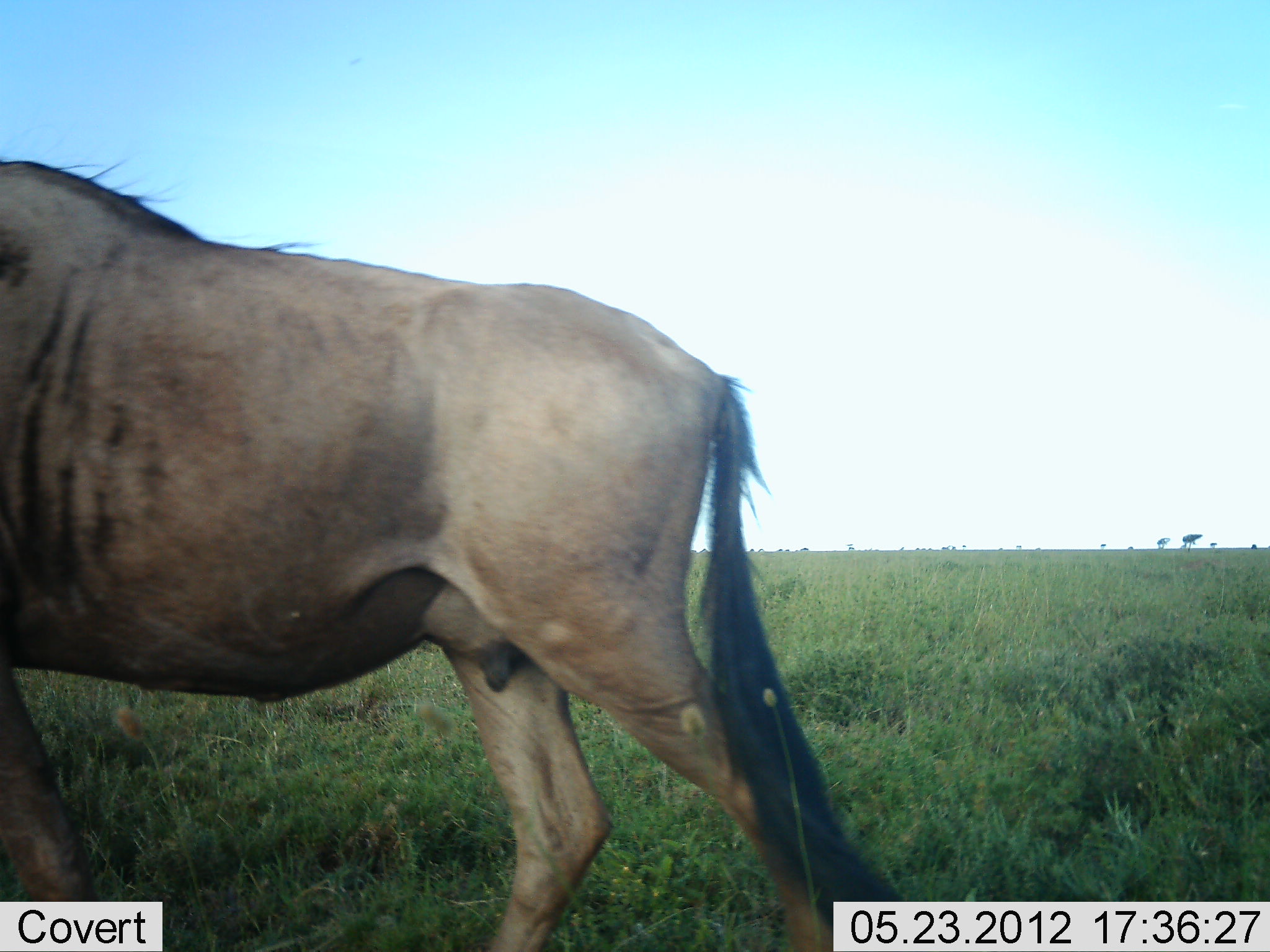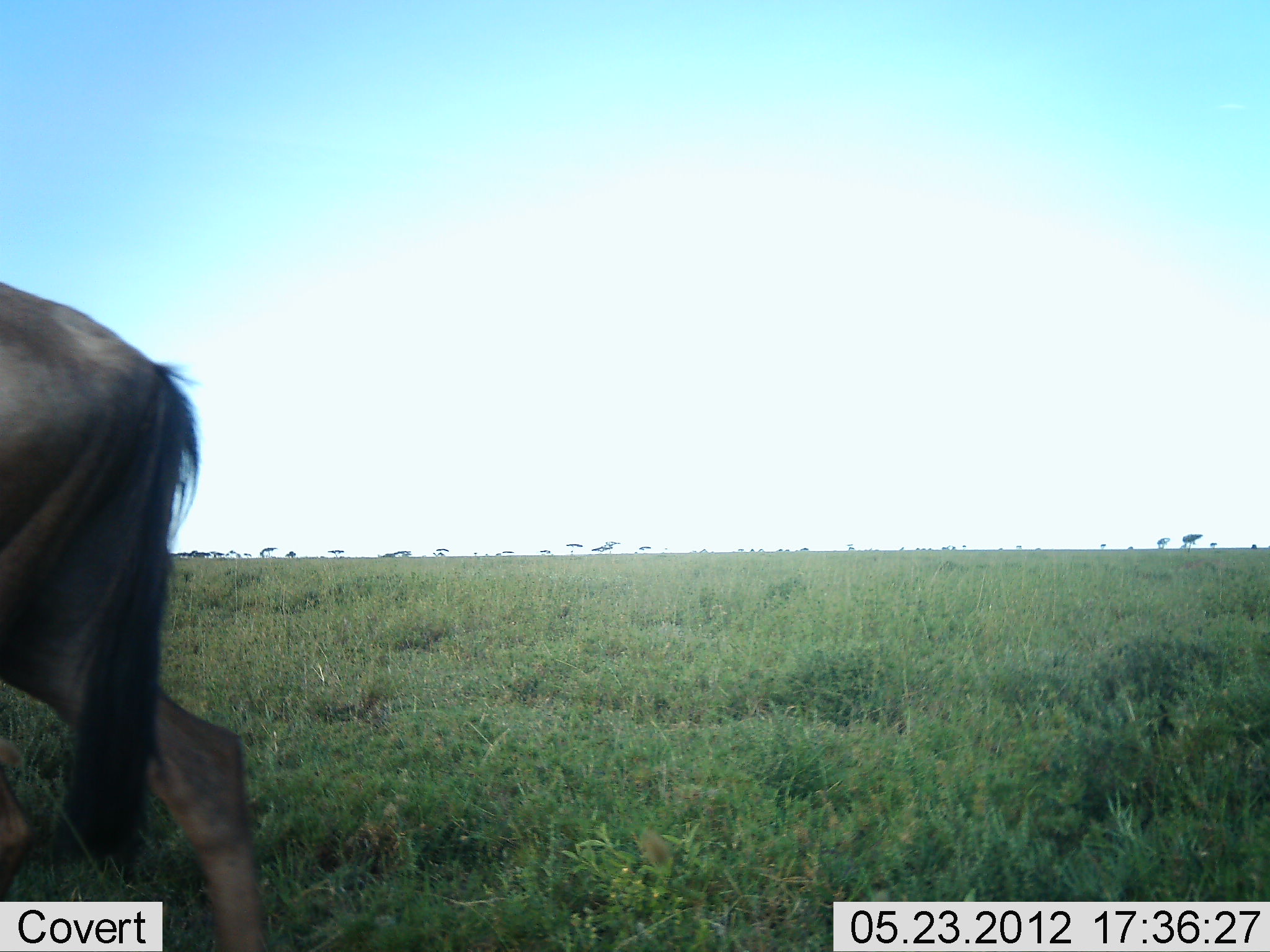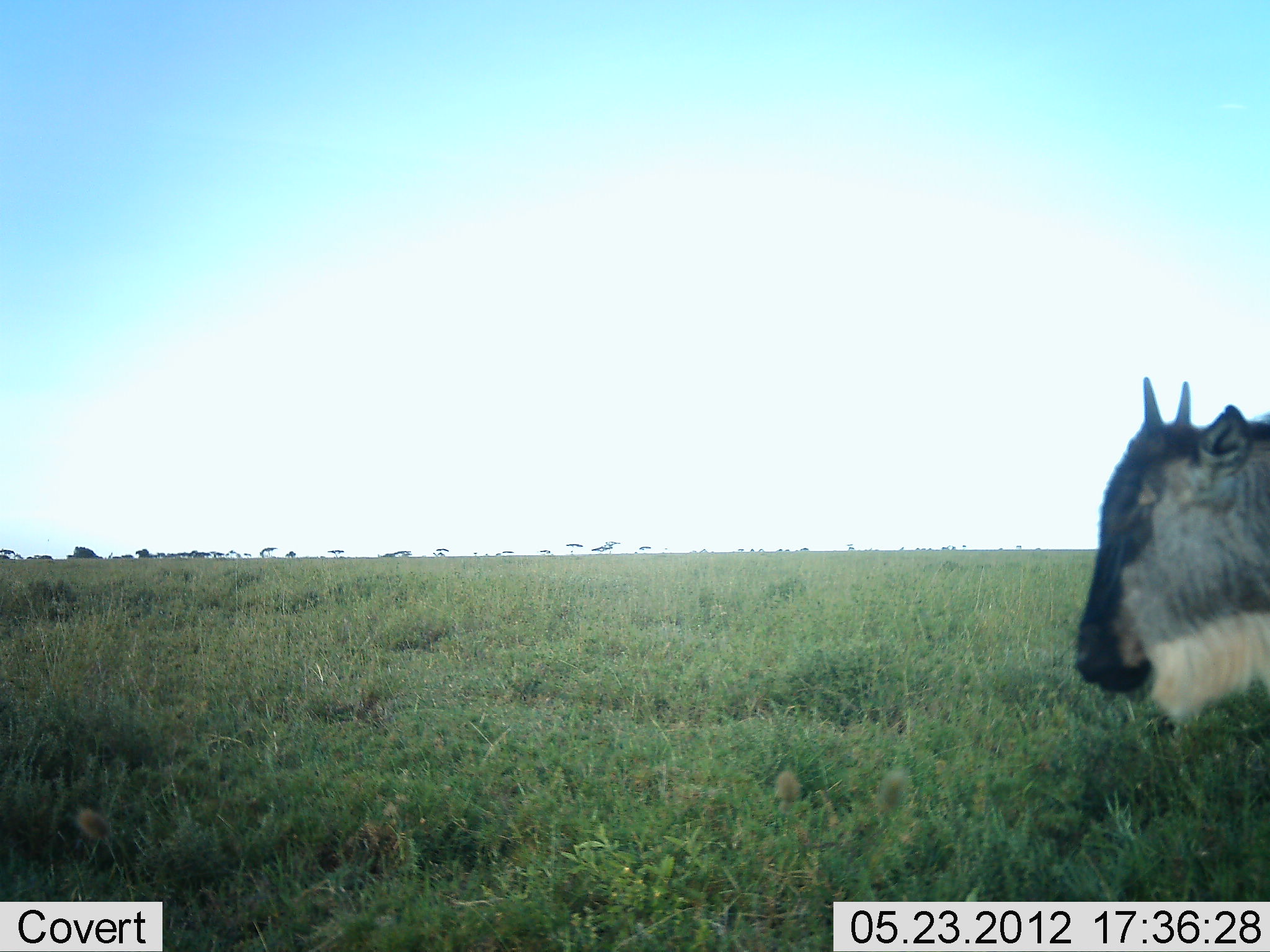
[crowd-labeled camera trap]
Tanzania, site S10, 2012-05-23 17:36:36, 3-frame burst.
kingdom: Animalia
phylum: Chordata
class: Mammalia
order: Artiodactyla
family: Bovidae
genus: Connochaetes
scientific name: Connochaetes taurinus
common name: blue wildebeest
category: wildebeest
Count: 2.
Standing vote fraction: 10%.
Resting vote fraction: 0%.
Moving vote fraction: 100%.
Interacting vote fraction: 0%.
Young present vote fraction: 20%.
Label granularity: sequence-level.